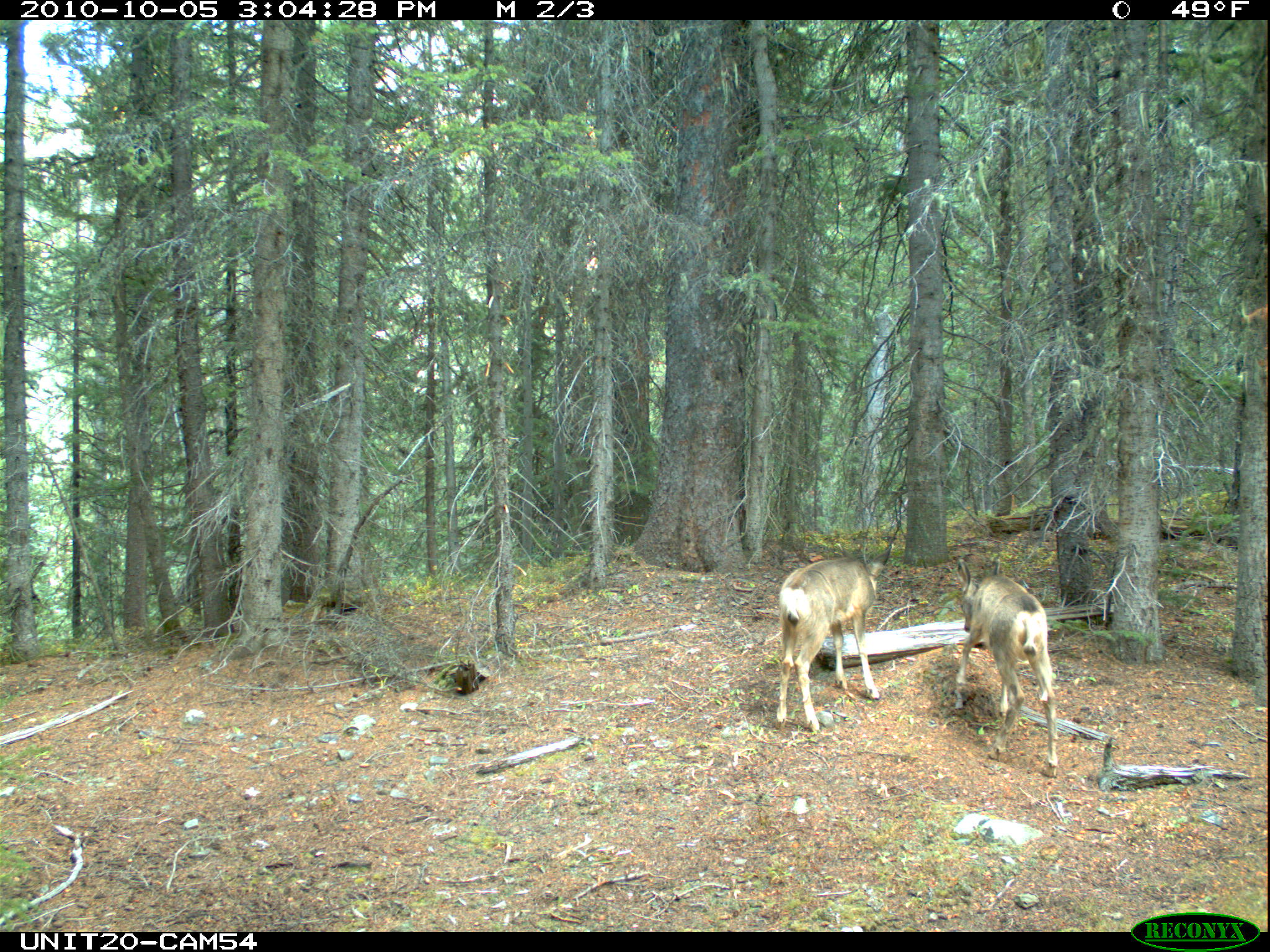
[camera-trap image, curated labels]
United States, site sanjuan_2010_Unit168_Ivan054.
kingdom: Animalia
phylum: Chordata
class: Mammalia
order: Artiodactyla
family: Cervidae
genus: Odocoileus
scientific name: Odocoileus hemionus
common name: mule deer